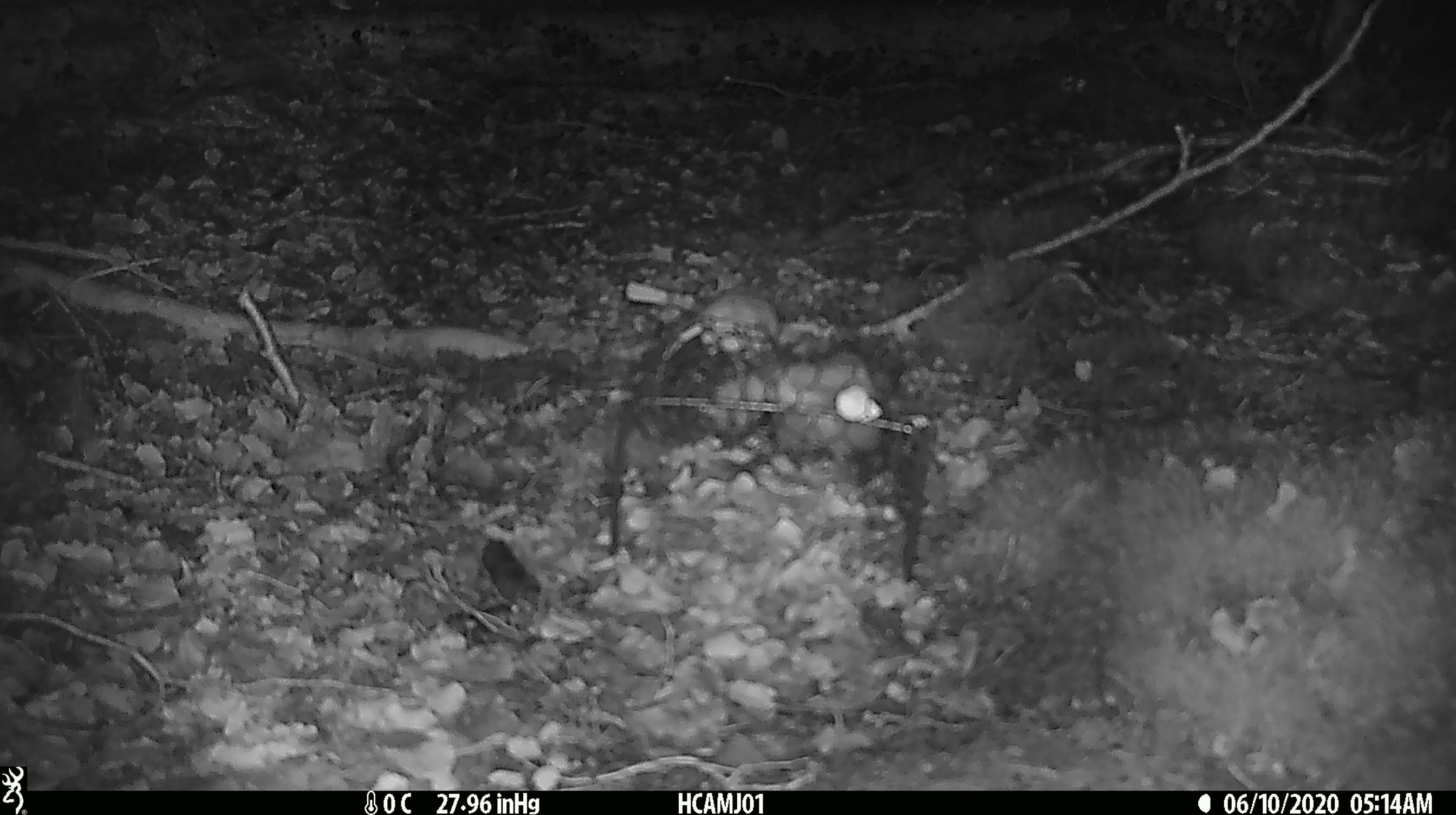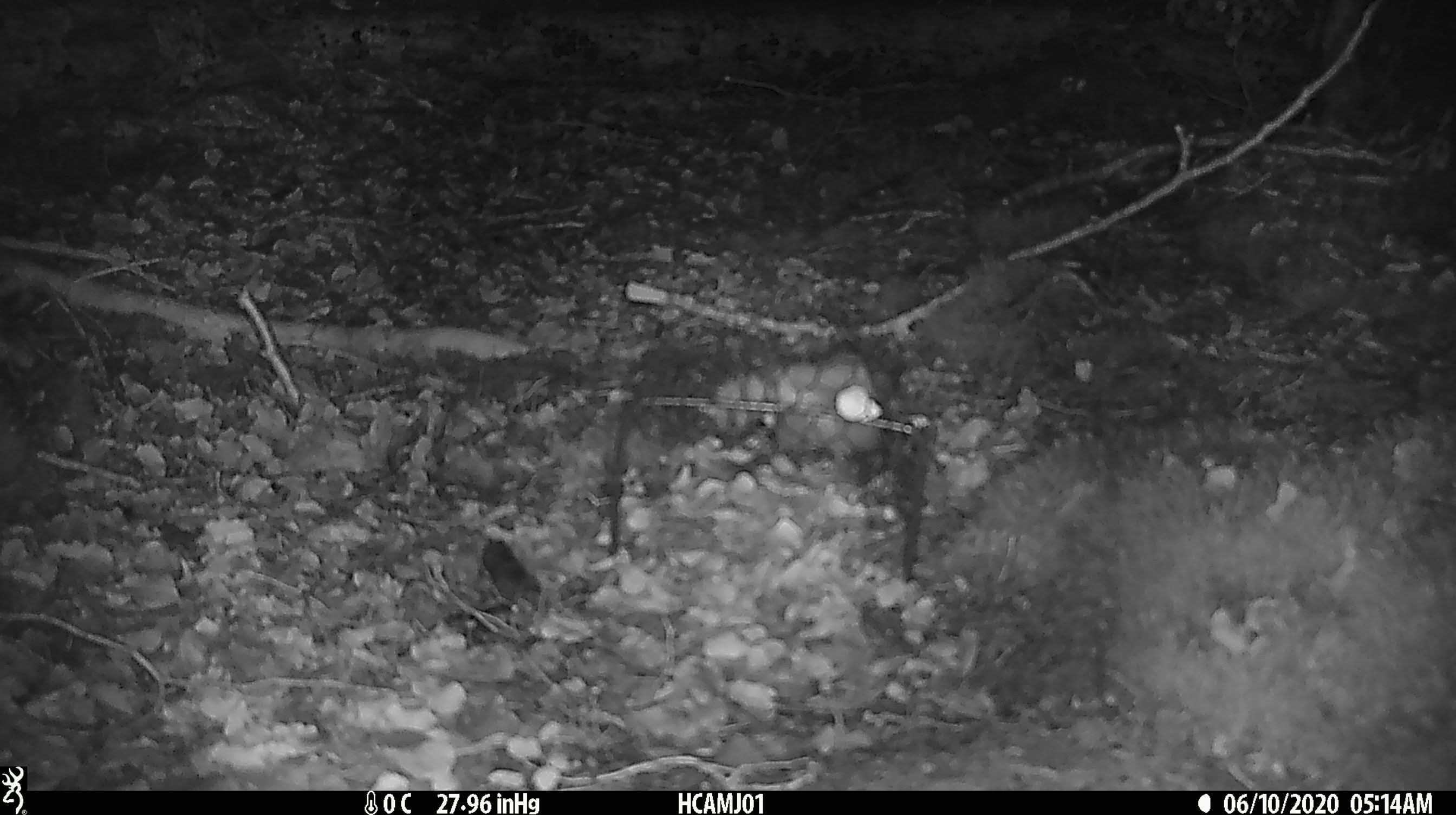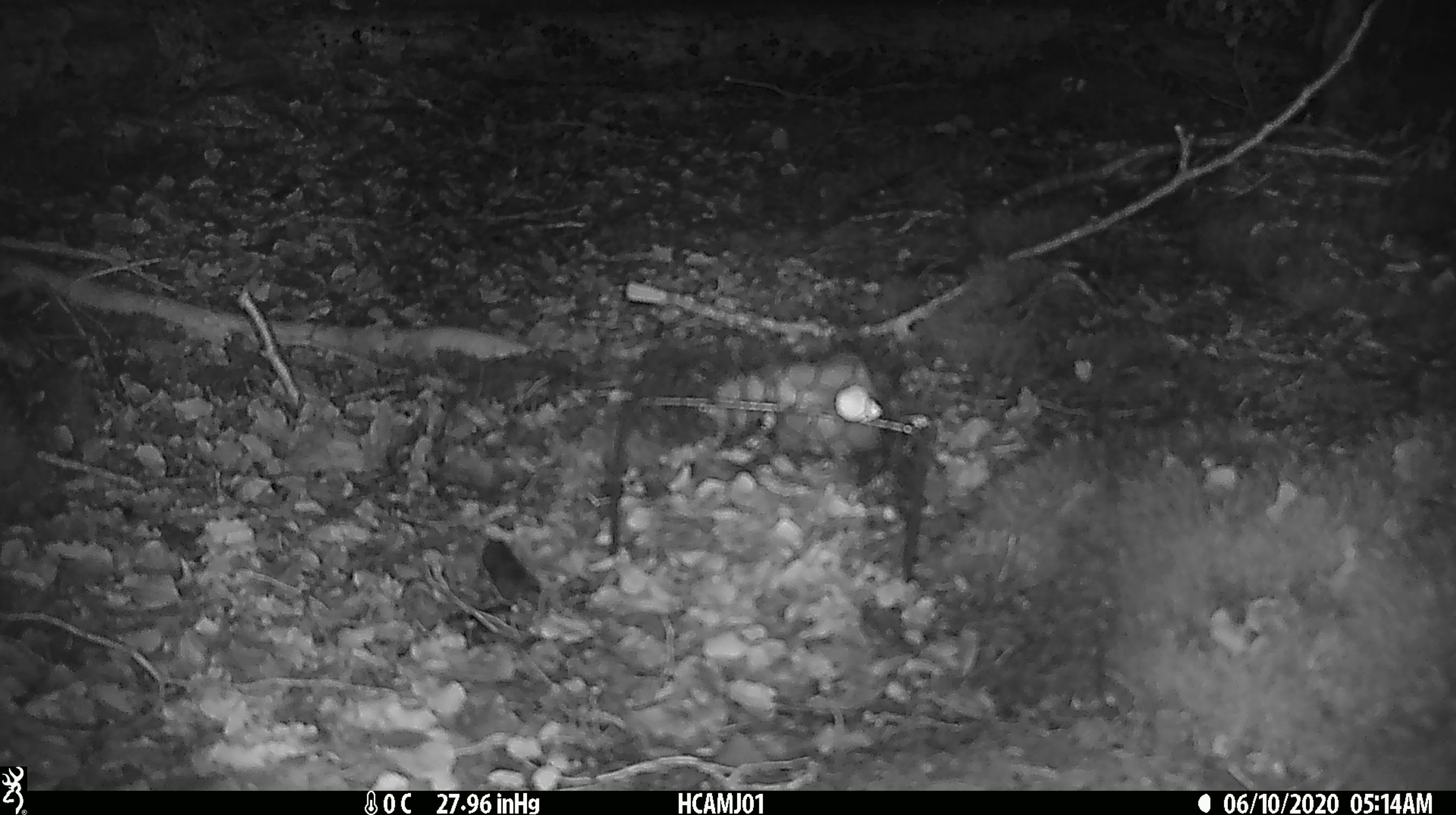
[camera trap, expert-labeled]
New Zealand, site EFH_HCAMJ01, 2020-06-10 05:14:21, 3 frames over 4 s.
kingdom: Animalia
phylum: Chordata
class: Mammalia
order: Rodentia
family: Muridae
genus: Mus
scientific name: Mus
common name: mouse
Mouse (Mus).